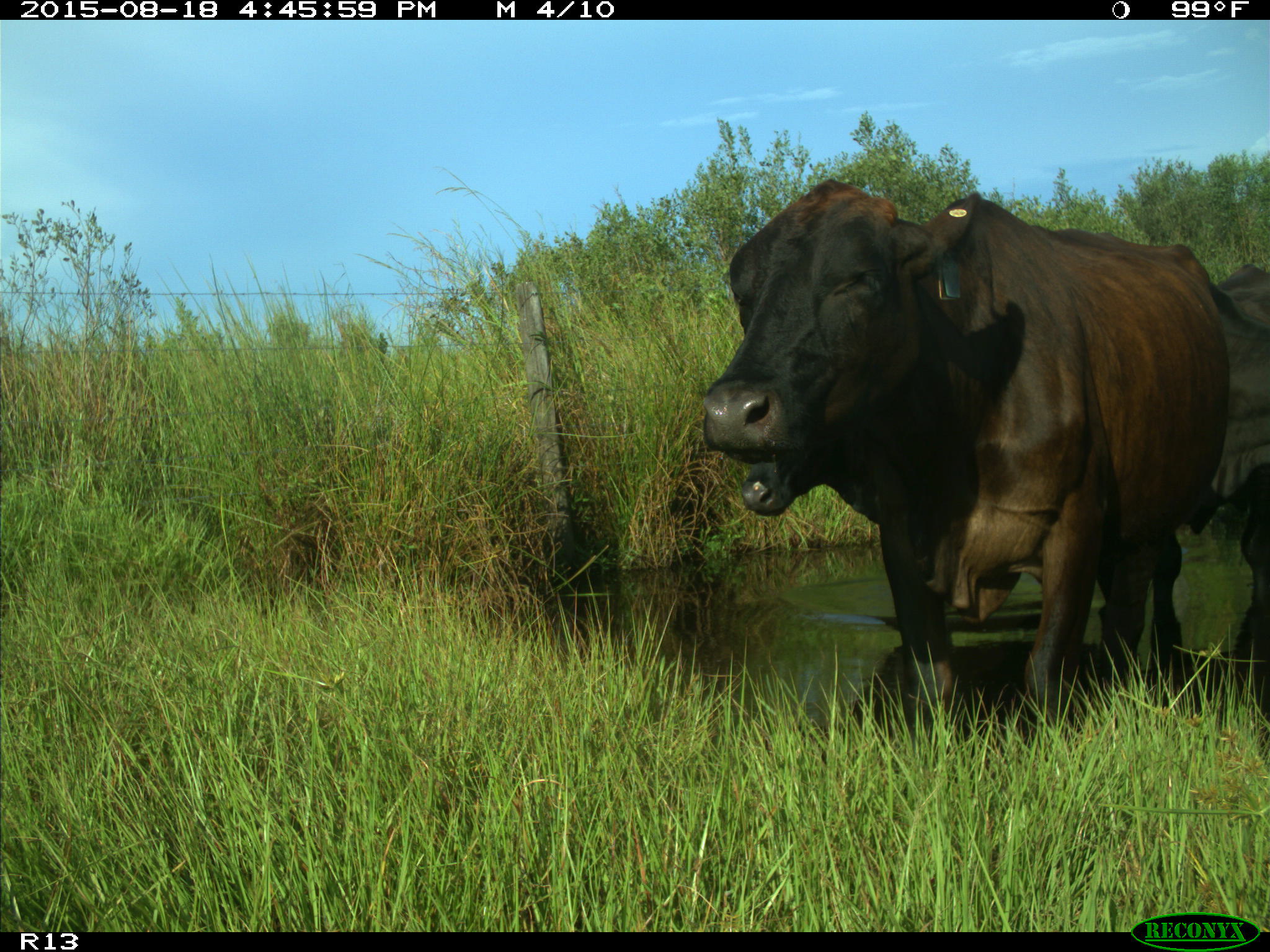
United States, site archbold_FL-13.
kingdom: Animalia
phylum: Chordata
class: Mammalia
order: Artiodactyla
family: Bovidae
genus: Bos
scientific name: Bos taurus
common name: domestic cow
Bos taurus (domestic cow).